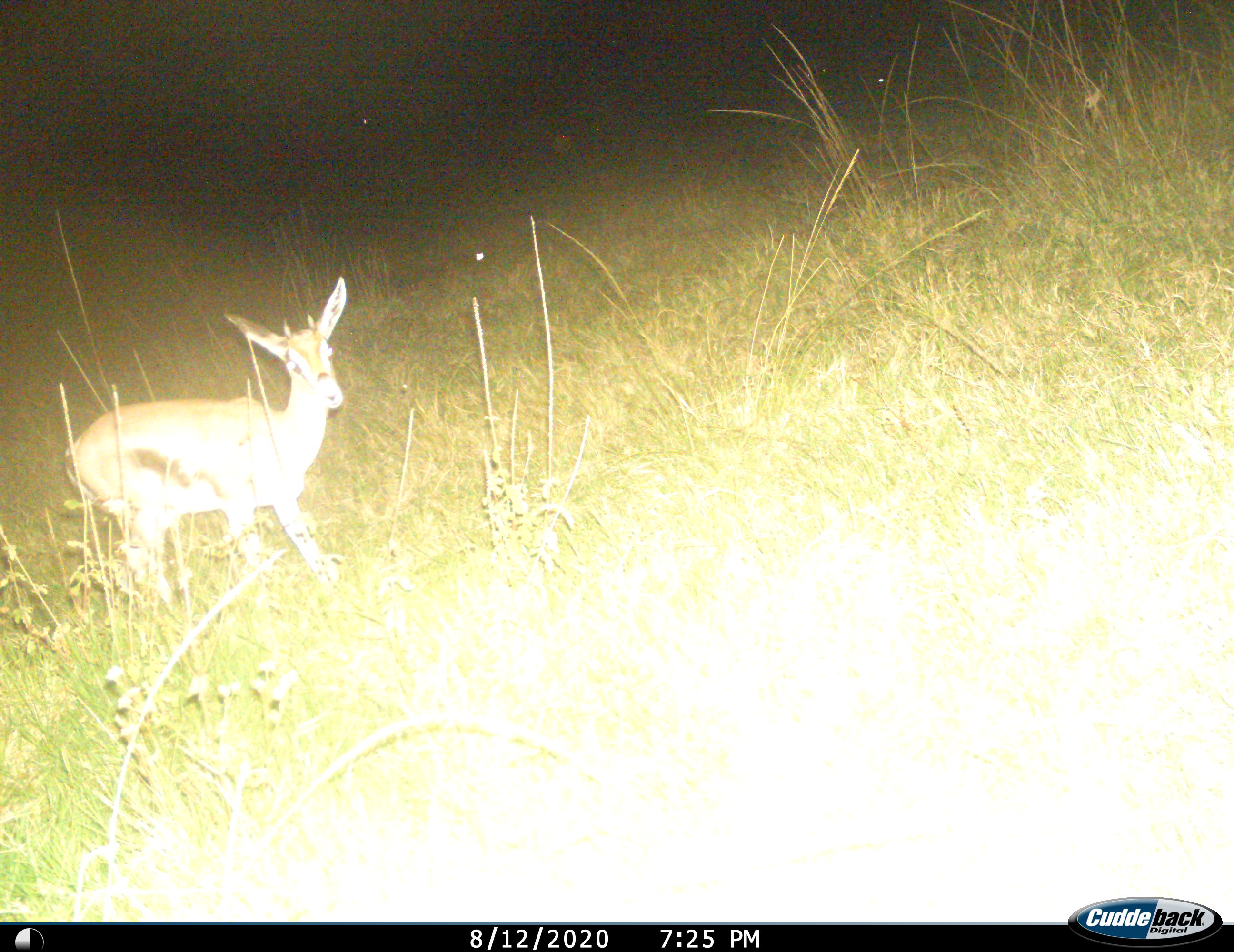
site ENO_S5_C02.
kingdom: Animalia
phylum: Chordata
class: Mammalia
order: Artiodactyla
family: Bovidae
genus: Eudorcas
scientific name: Eudorcas thomsonii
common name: thomson's gazelle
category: gazellethomsons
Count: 1.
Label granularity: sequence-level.